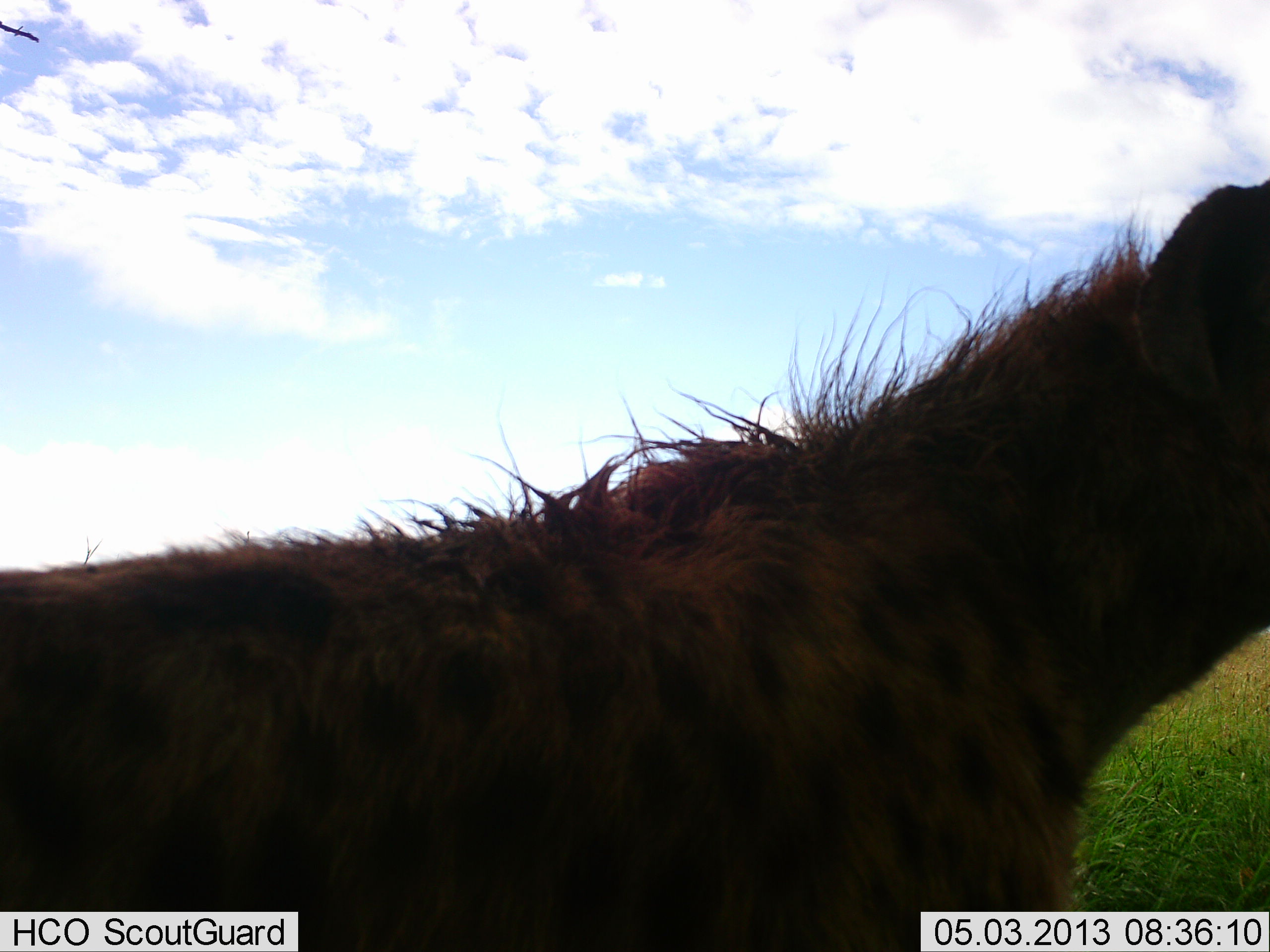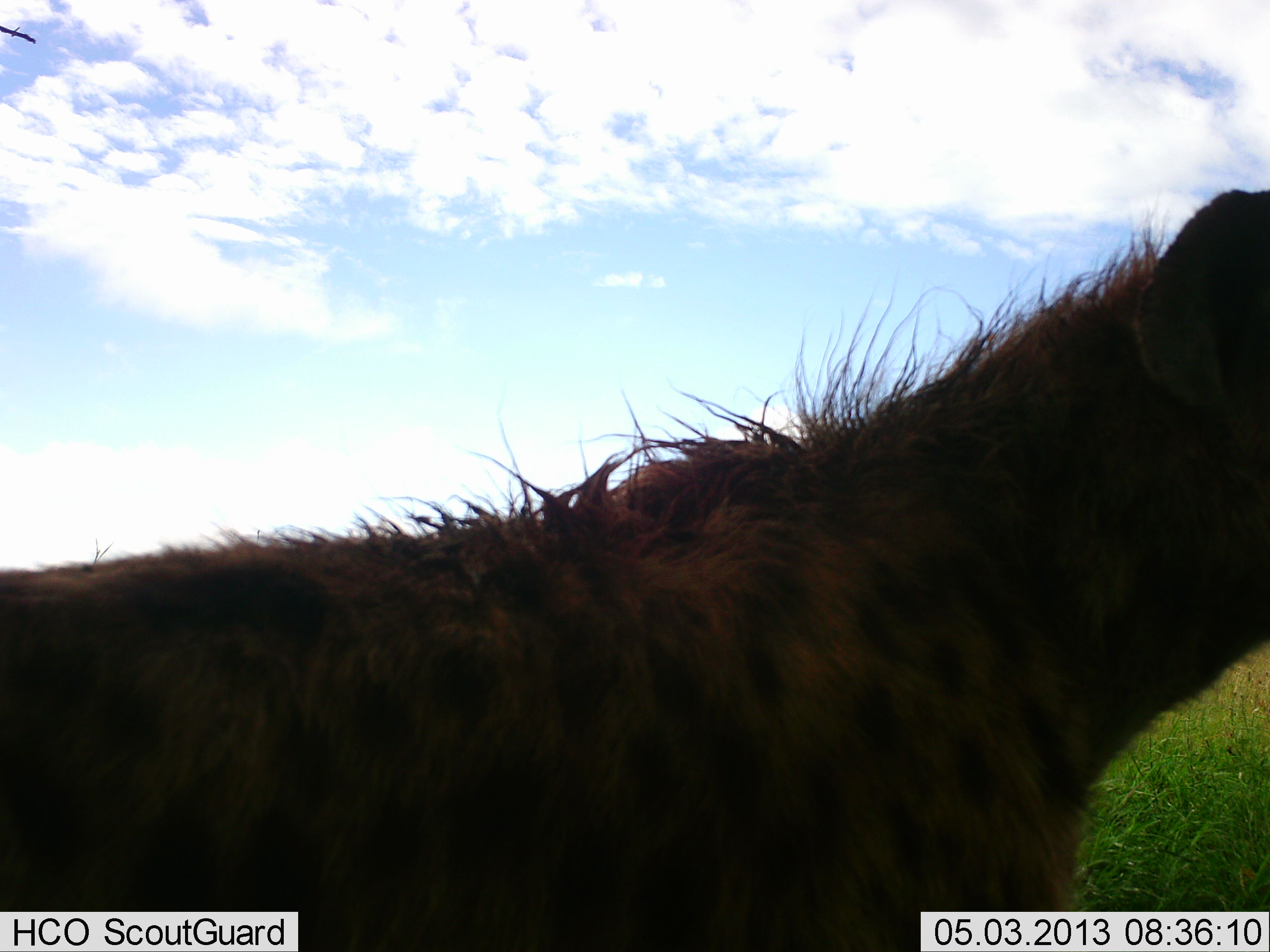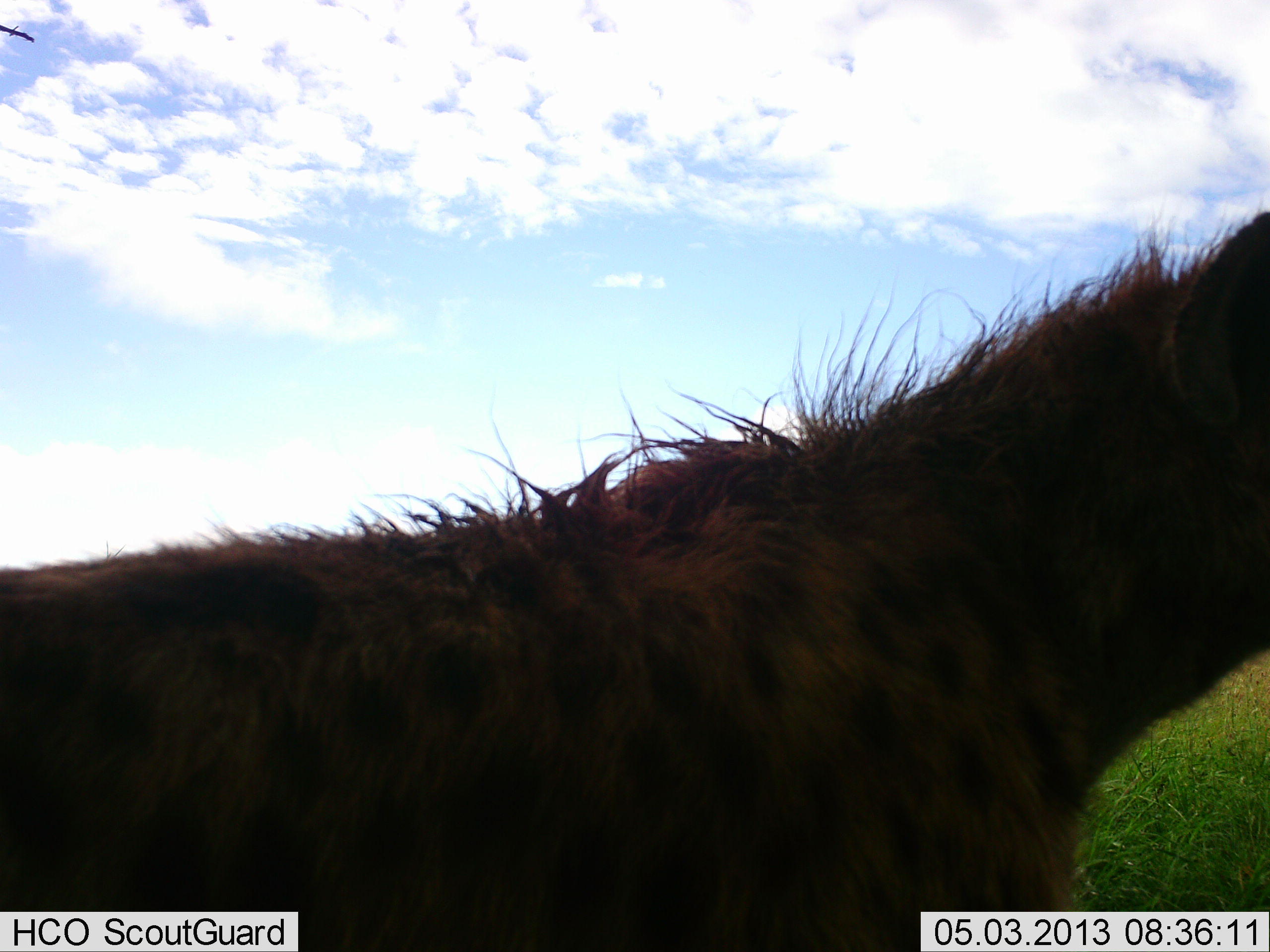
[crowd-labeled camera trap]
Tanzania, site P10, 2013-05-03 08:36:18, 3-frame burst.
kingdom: Animalia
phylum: Chordata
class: Mammalia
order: Carnivora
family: Hyaenidae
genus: Crocuta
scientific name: Crocuta crocuta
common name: spotted hyena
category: hyenaspotted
Hyenaspotted (spotted hyena) (Crocuta crocuta), count 1. Behavior (volunteer vote fractions): standing 100%, resting 0%, moving 0%, interacting 0%. Young present (vote fraction): 0%. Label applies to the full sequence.